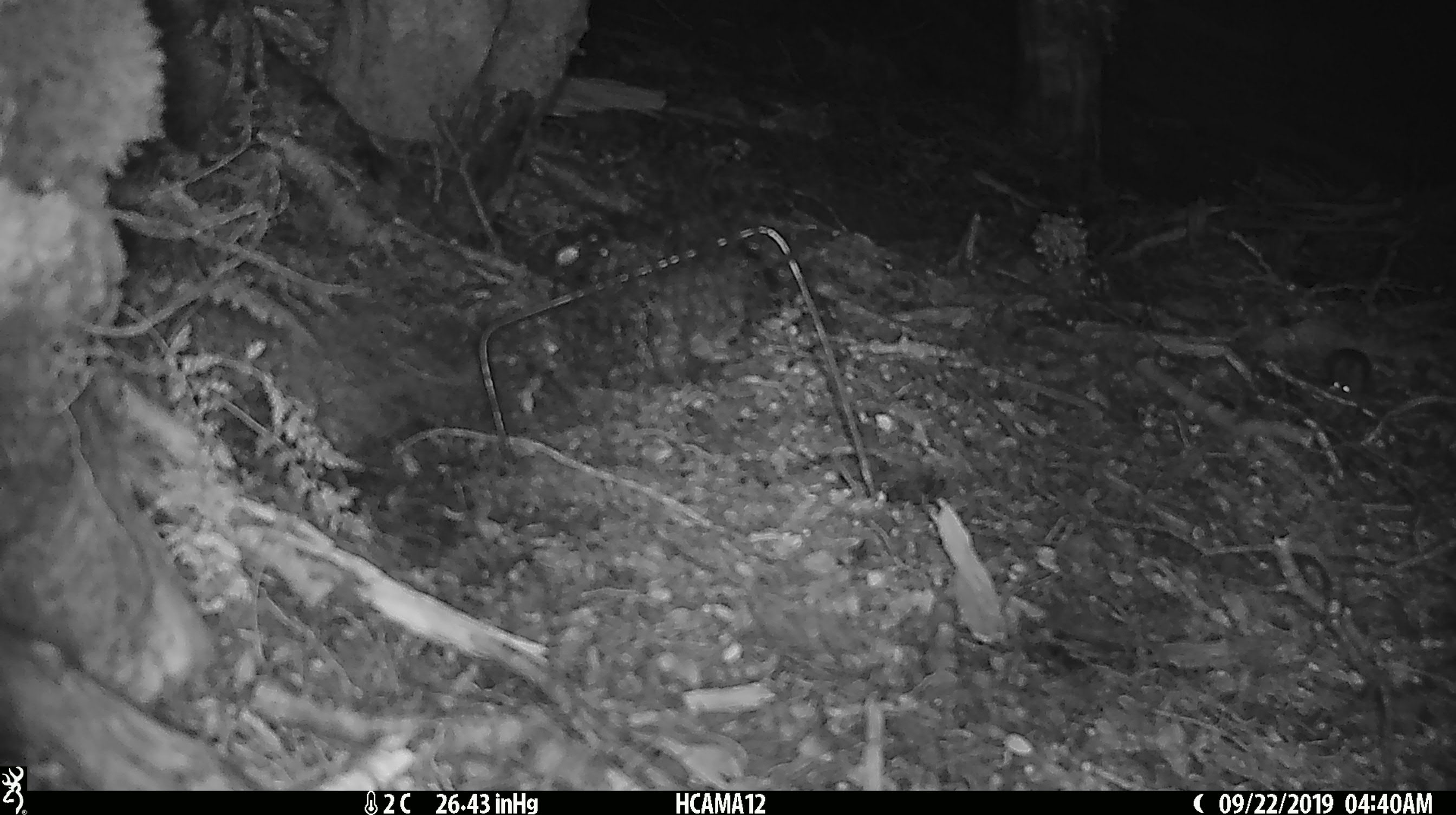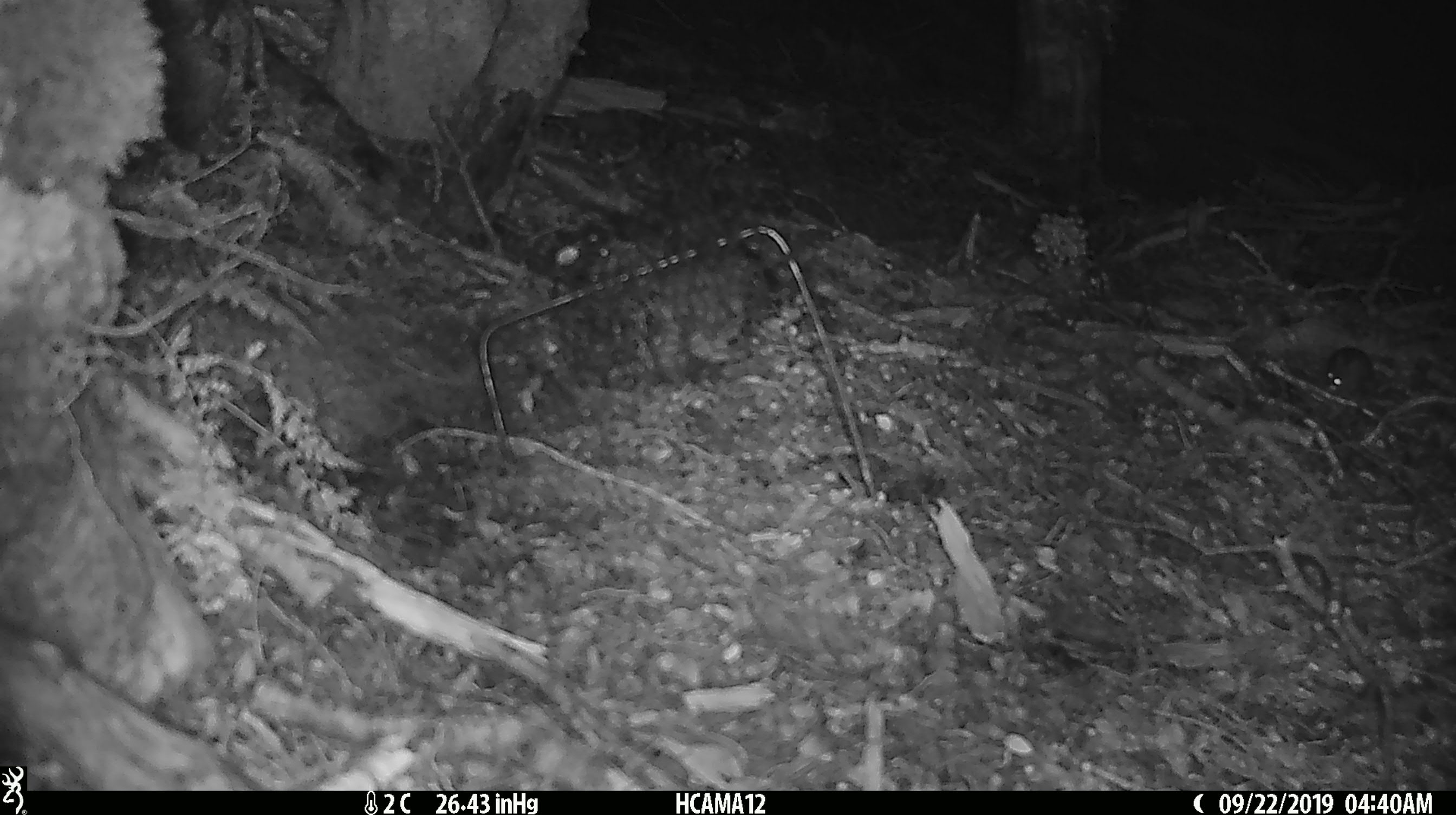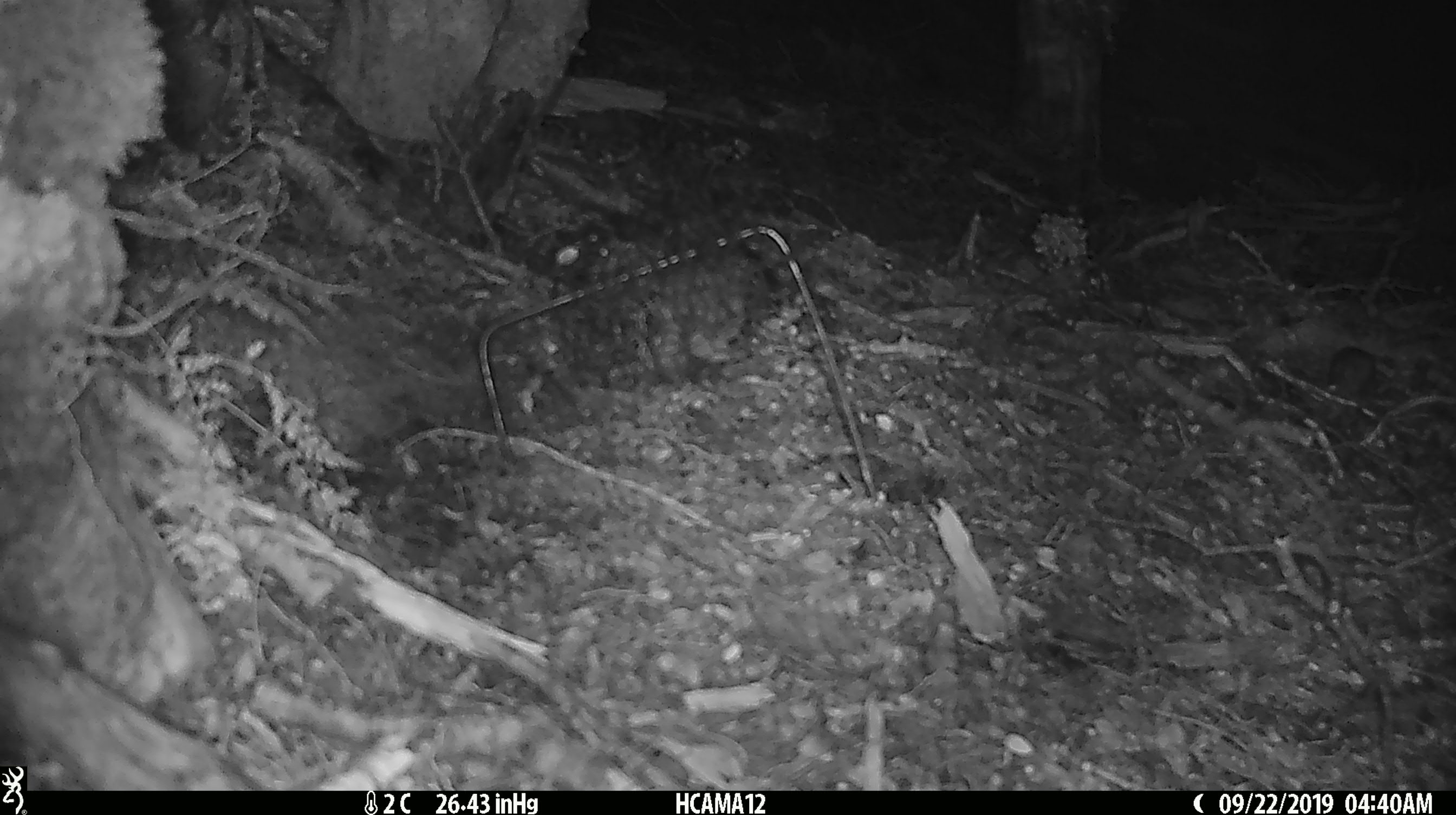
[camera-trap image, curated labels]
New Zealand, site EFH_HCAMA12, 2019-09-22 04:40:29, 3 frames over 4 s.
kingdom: Animalia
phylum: Chordata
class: Mammalia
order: Rodentia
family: Muridae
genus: Mus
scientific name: Mus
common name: mouse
Mouse (Mus).